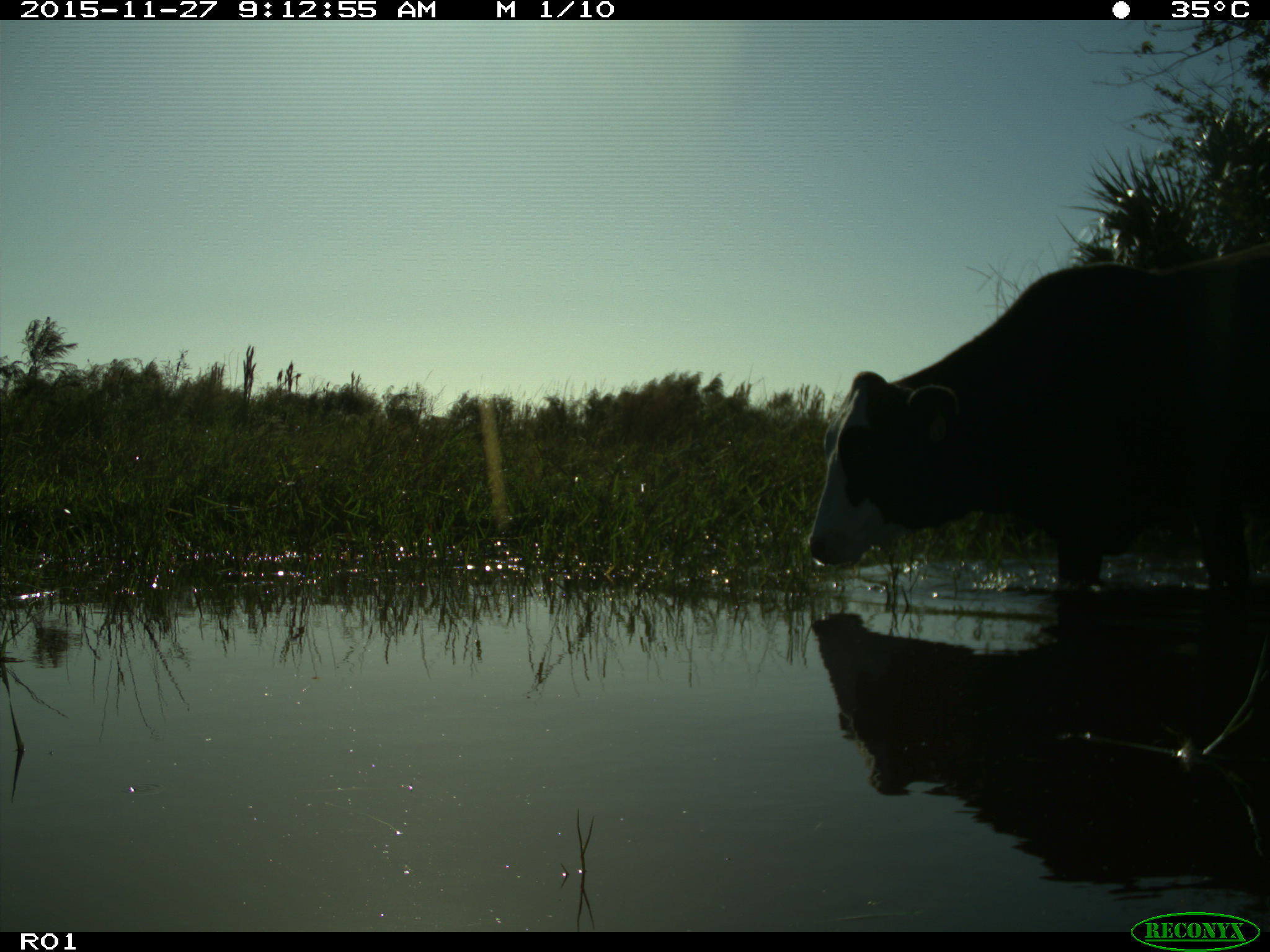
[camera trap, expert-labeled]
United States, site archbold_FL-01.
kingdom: Animalia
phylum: Chordata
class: Mammalia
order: Artiodactyla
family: Bovidae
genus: Bos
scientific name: Bos taurus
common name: domestic cow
Bos taurus (domestic cow).